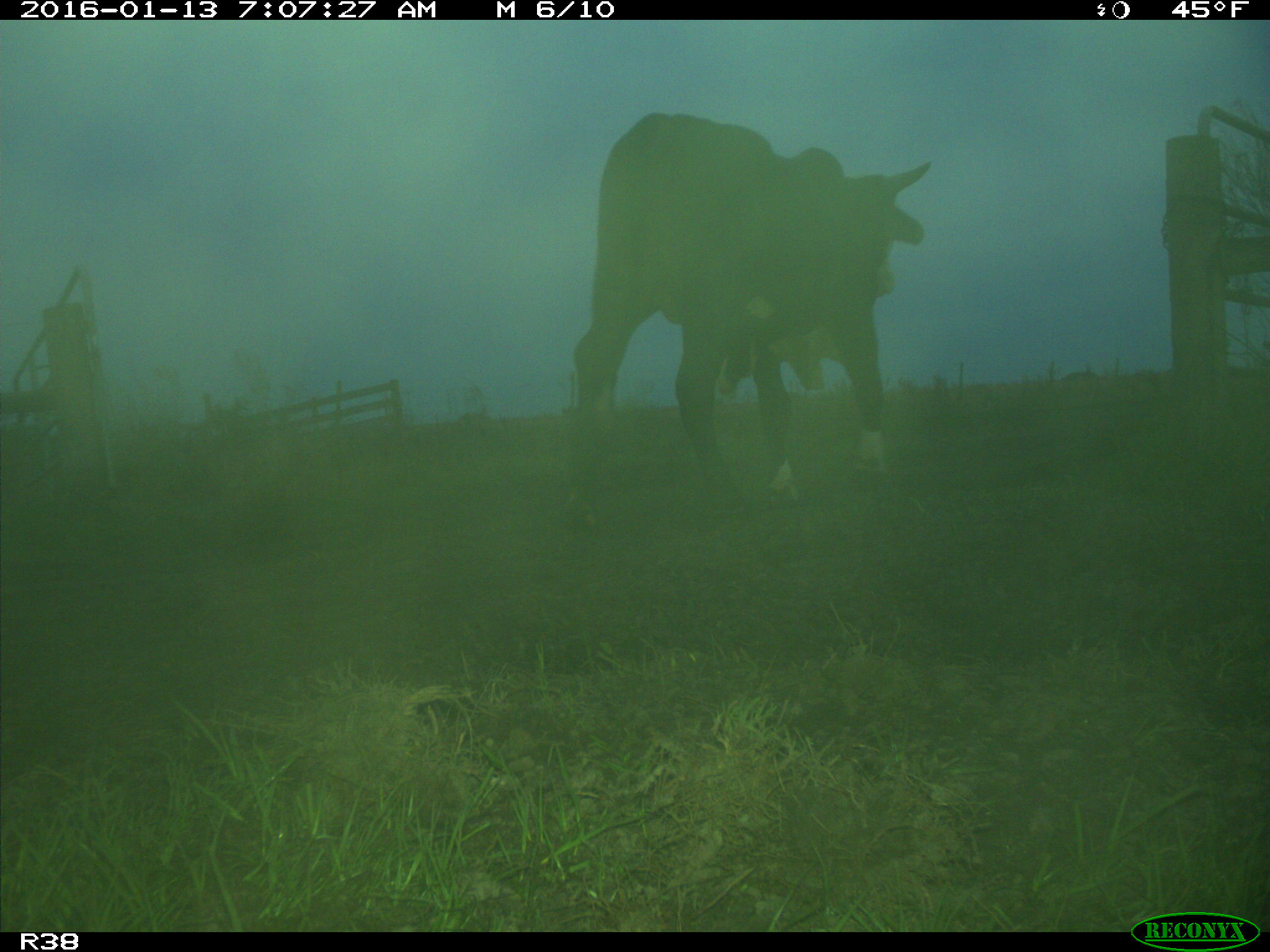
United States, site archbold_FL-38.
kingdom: Animalia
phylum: Chordata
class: Mammalia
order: Artiodactyla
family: Bovidae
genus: Bos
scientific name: Bos taurus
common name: domestic cow